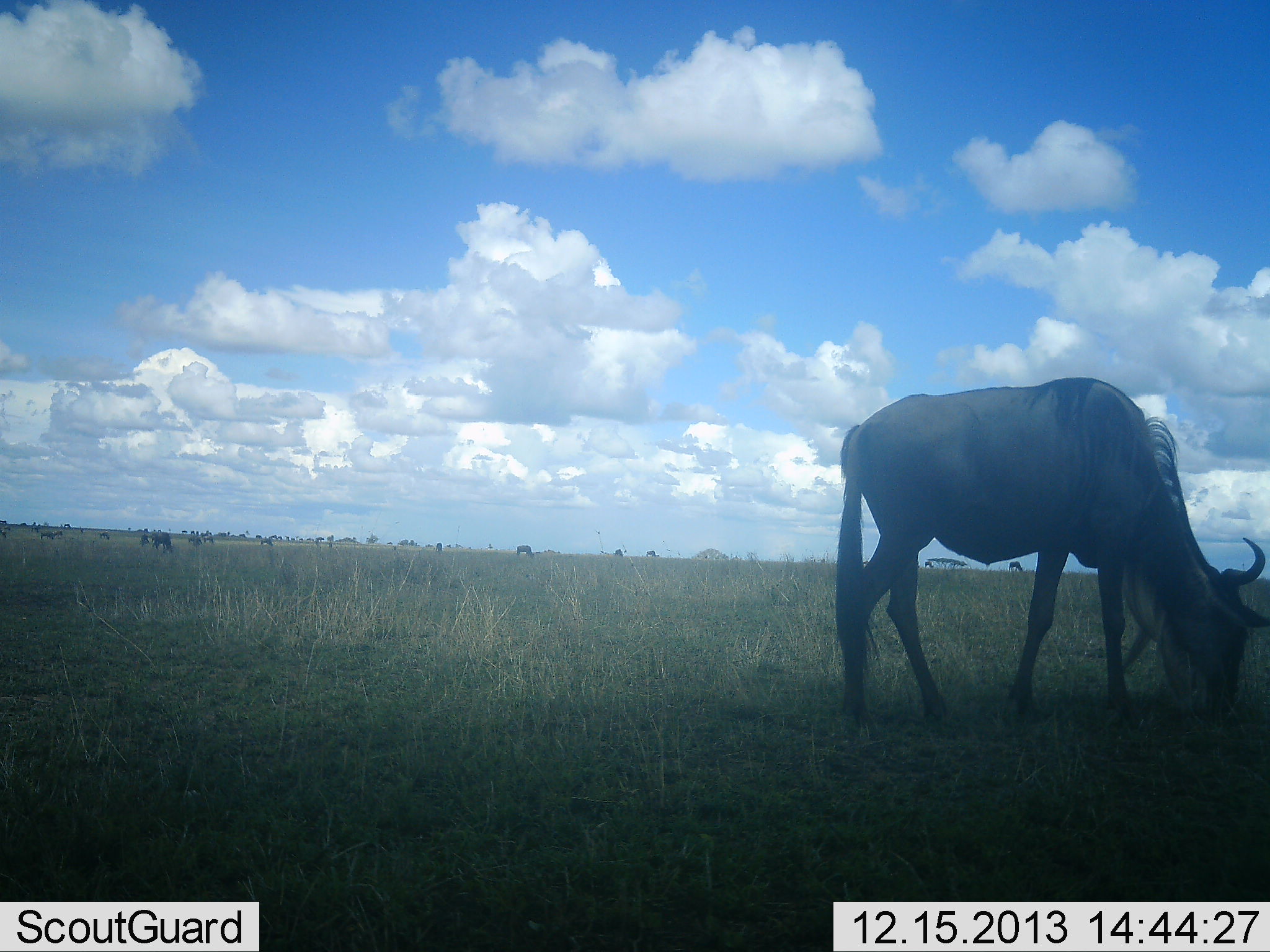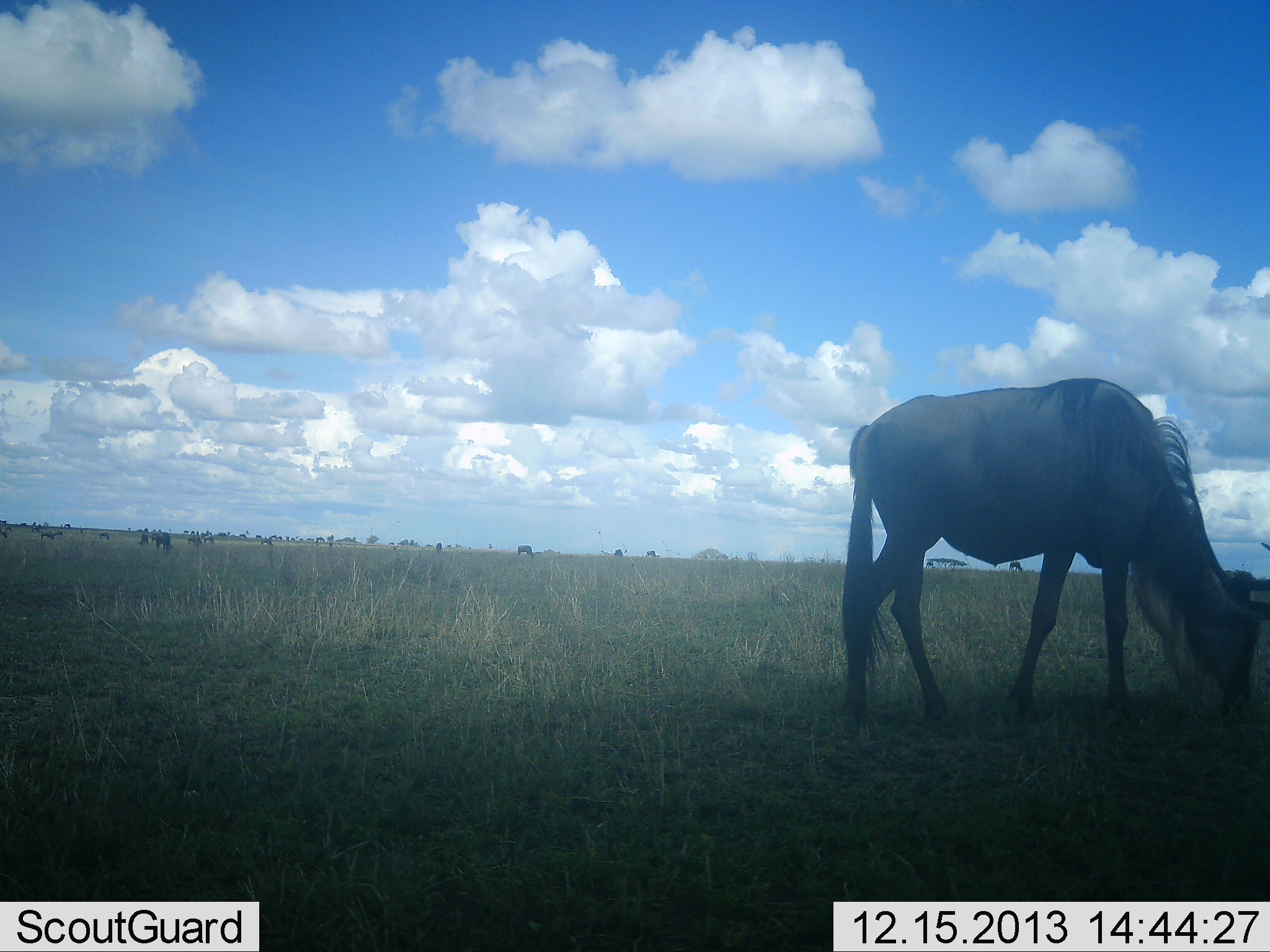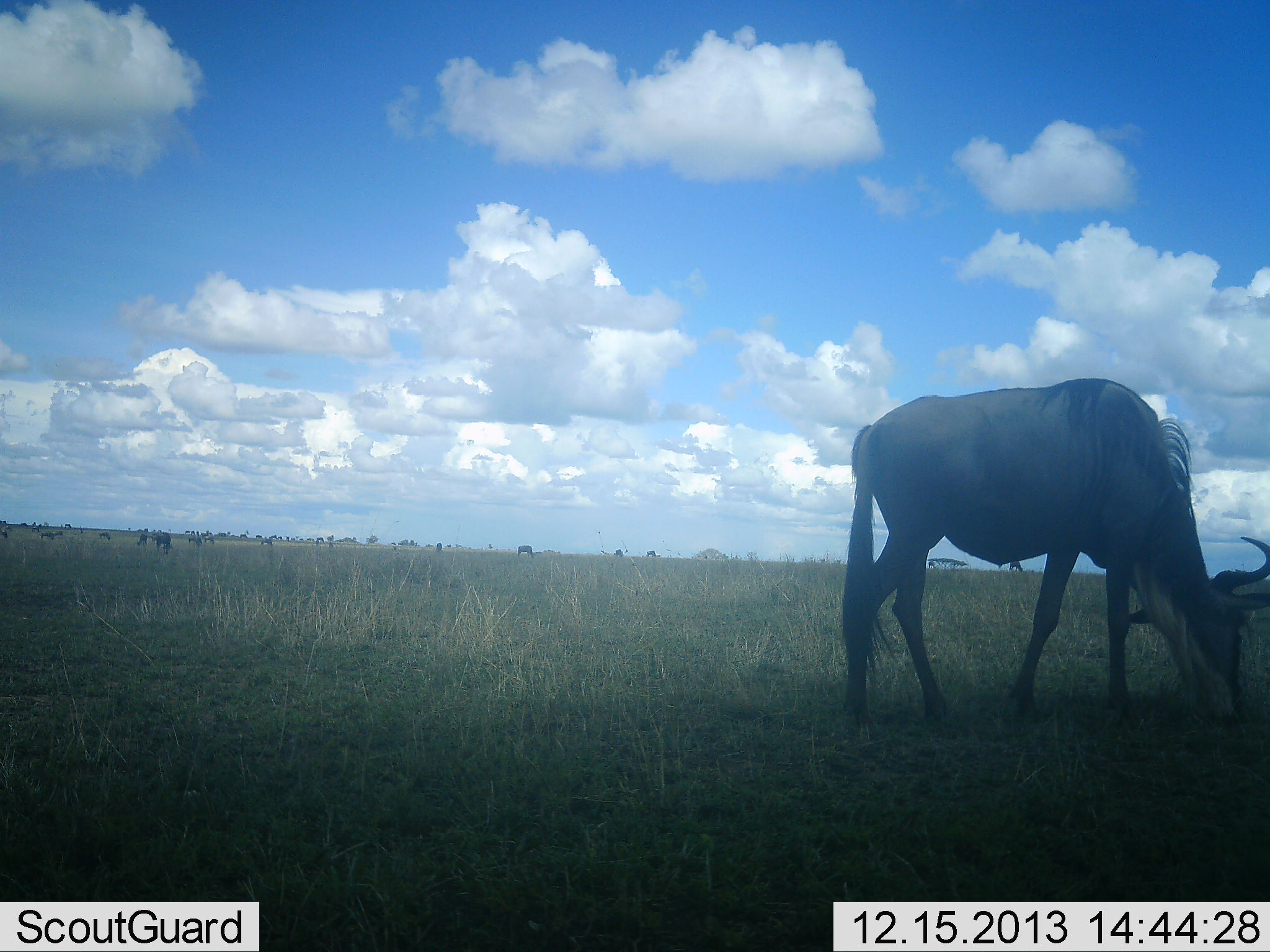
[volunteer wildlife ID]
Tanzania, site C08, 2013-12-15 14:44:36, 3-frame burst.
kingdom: Animalia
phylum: Chordata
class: Mammalia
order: Artiodactyla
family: Bovidae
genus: Connochaetes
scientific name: Connochaetes taurinus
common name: blue wildebeest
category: wildebeest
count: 10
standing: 10%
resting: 0%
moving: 10%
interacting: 0%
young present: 0%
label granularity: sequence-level